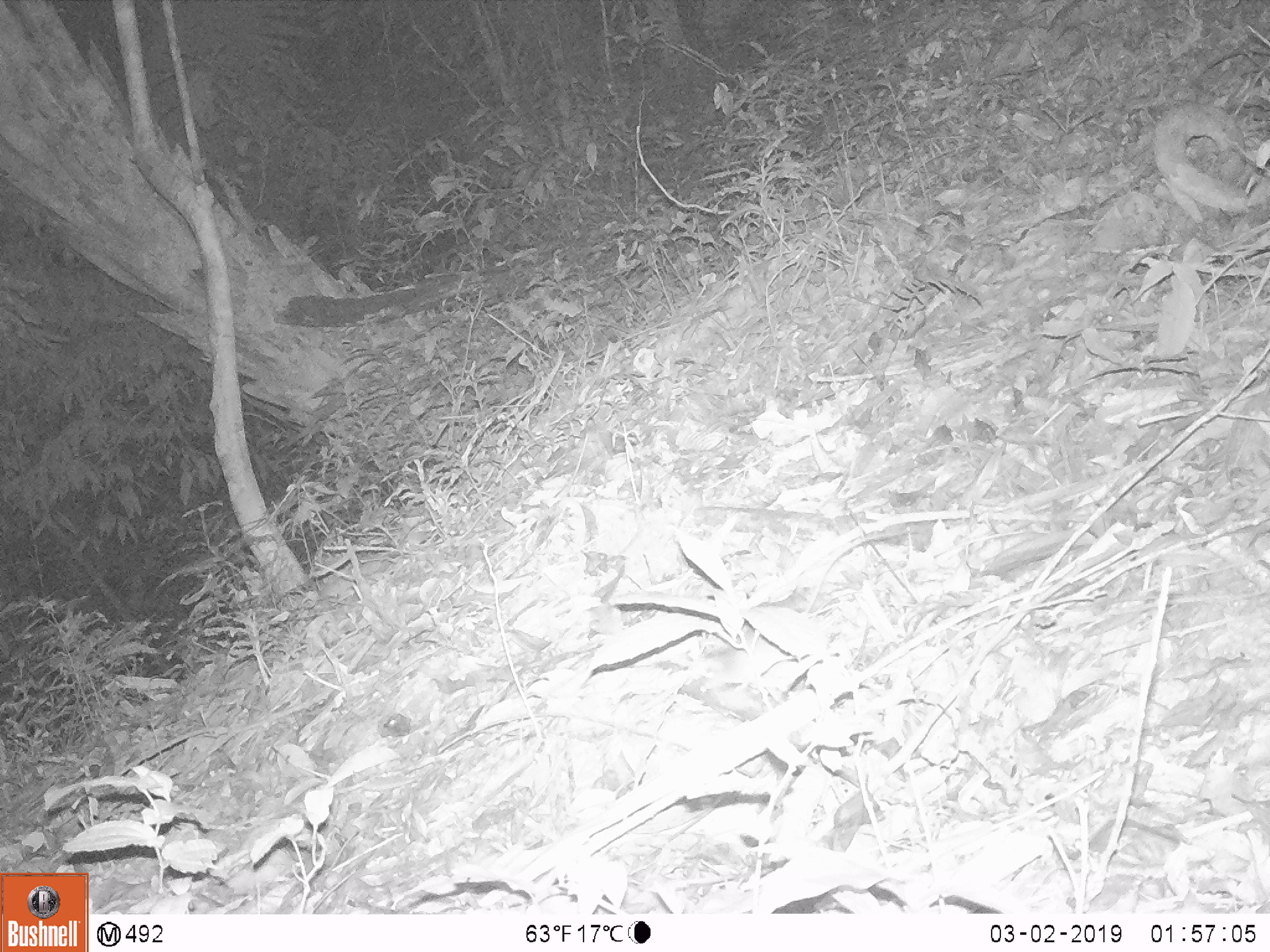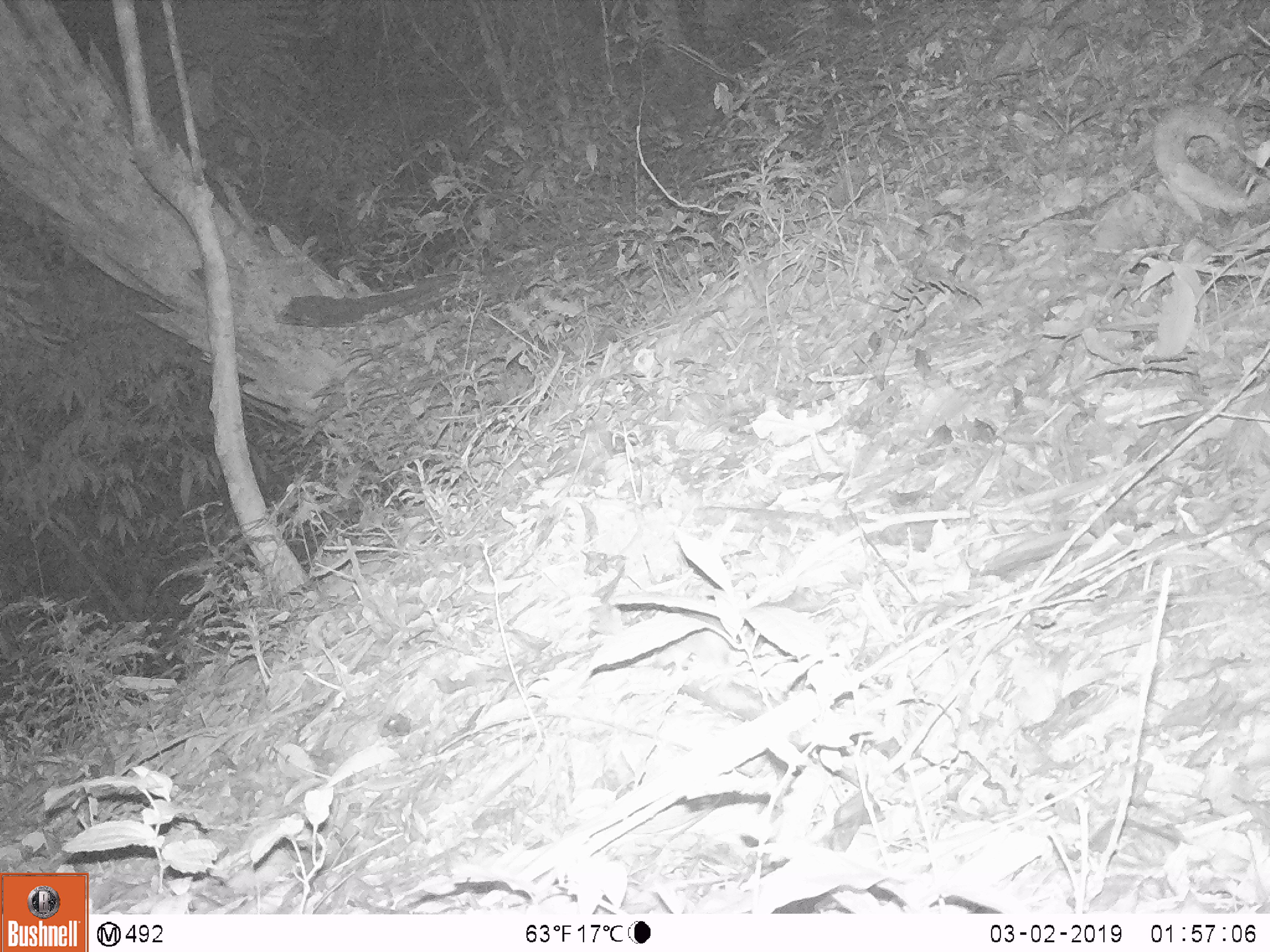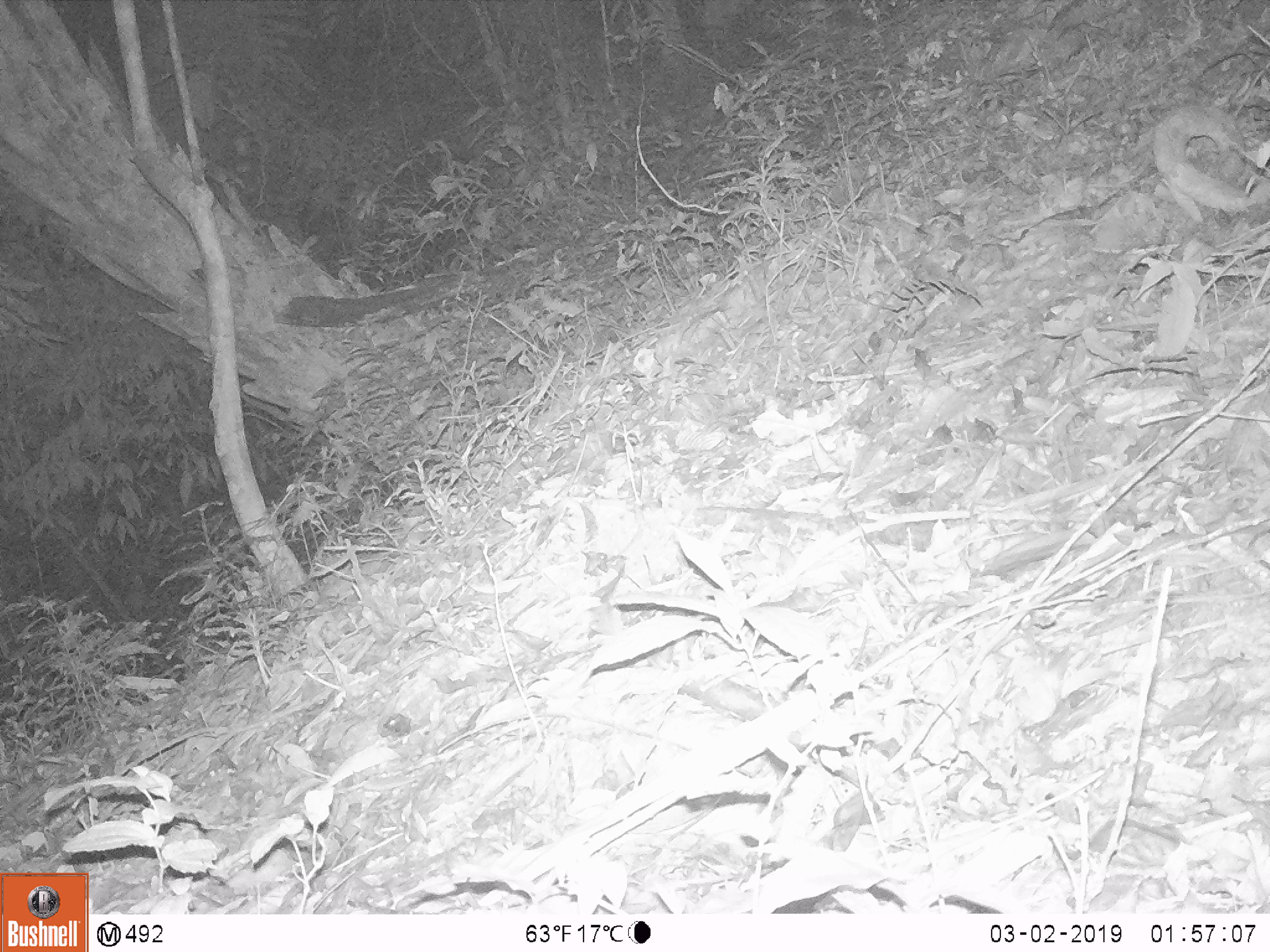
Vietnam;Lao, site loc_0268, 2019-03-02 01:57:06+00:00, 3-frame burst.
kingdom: Animalia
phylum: Chordata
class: Mammalia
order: Rodentia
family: Muridae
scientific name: Muridae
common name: old-world mice and rats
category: unidentified murid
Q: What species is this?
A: Unidentified murid (old-world mice and rats) (Muridae).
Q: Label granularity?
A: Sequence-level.